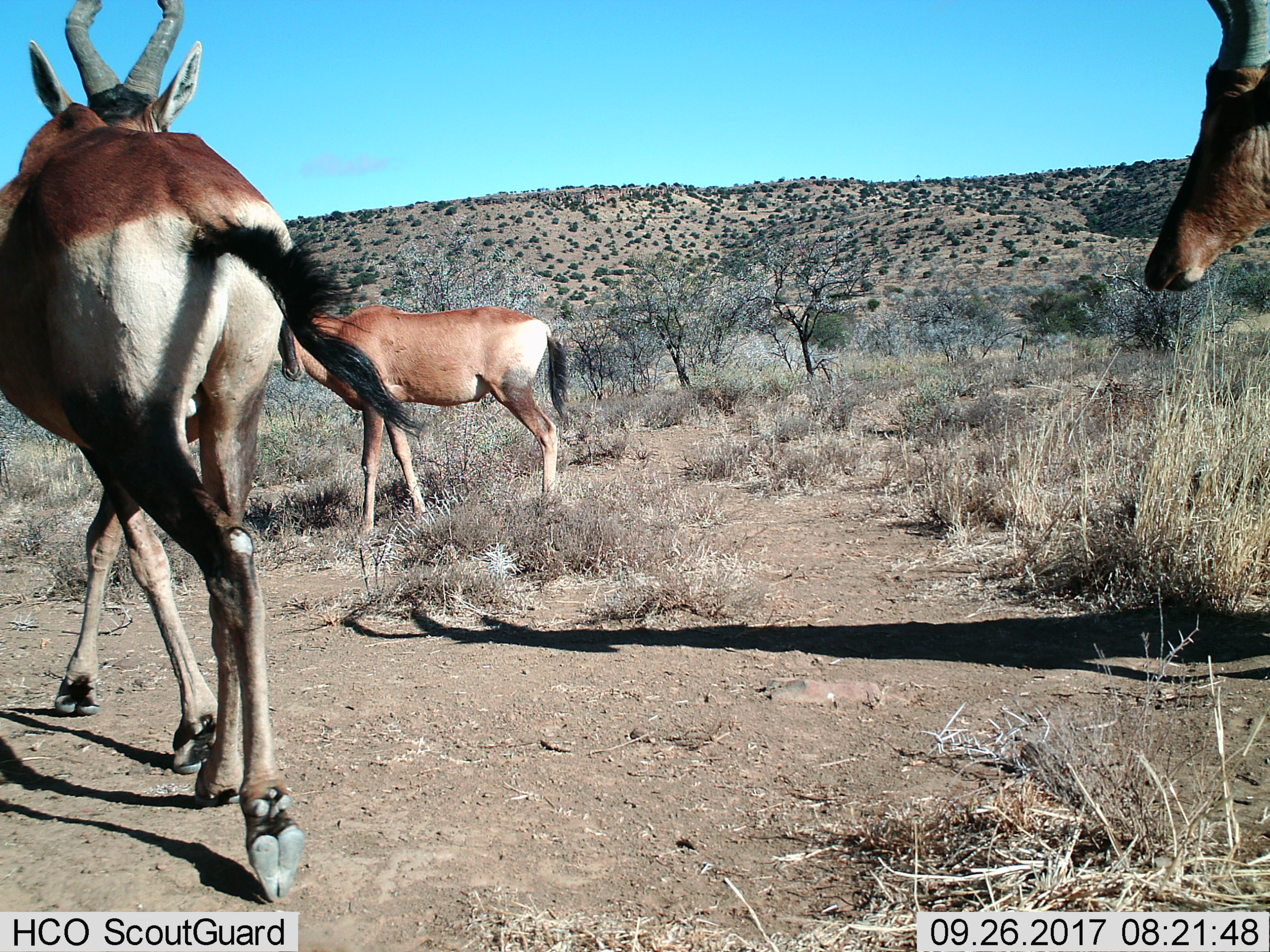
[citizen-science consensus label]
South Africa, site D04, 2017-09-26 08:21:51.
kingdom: Animalia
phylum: Chordata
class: Mammalia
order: Artiodactyla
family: Bovidae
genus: Alcelaphus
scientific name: Alcelaphus buselaphus caama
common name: red hartebeest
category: hartebeestred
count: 3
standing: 71%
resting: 0%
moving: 71%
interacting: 0%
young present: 0%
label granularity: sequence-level